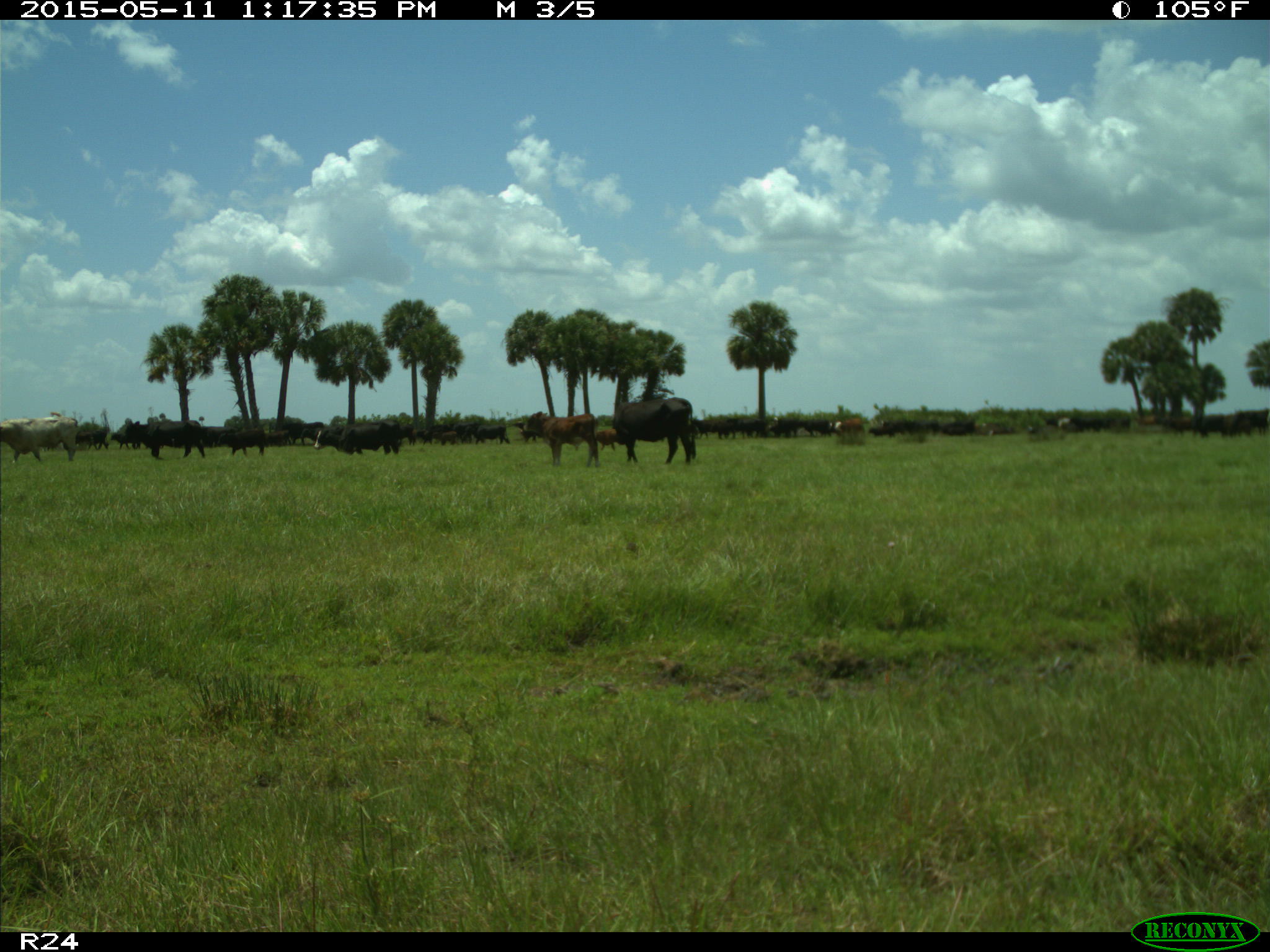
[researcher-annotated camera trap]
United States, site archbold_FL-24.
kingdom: Animalia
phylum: Chordata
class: Mammalia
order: Artiodactyla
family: Bovidae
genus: Bos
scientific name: Bos taurus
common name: domestic cow